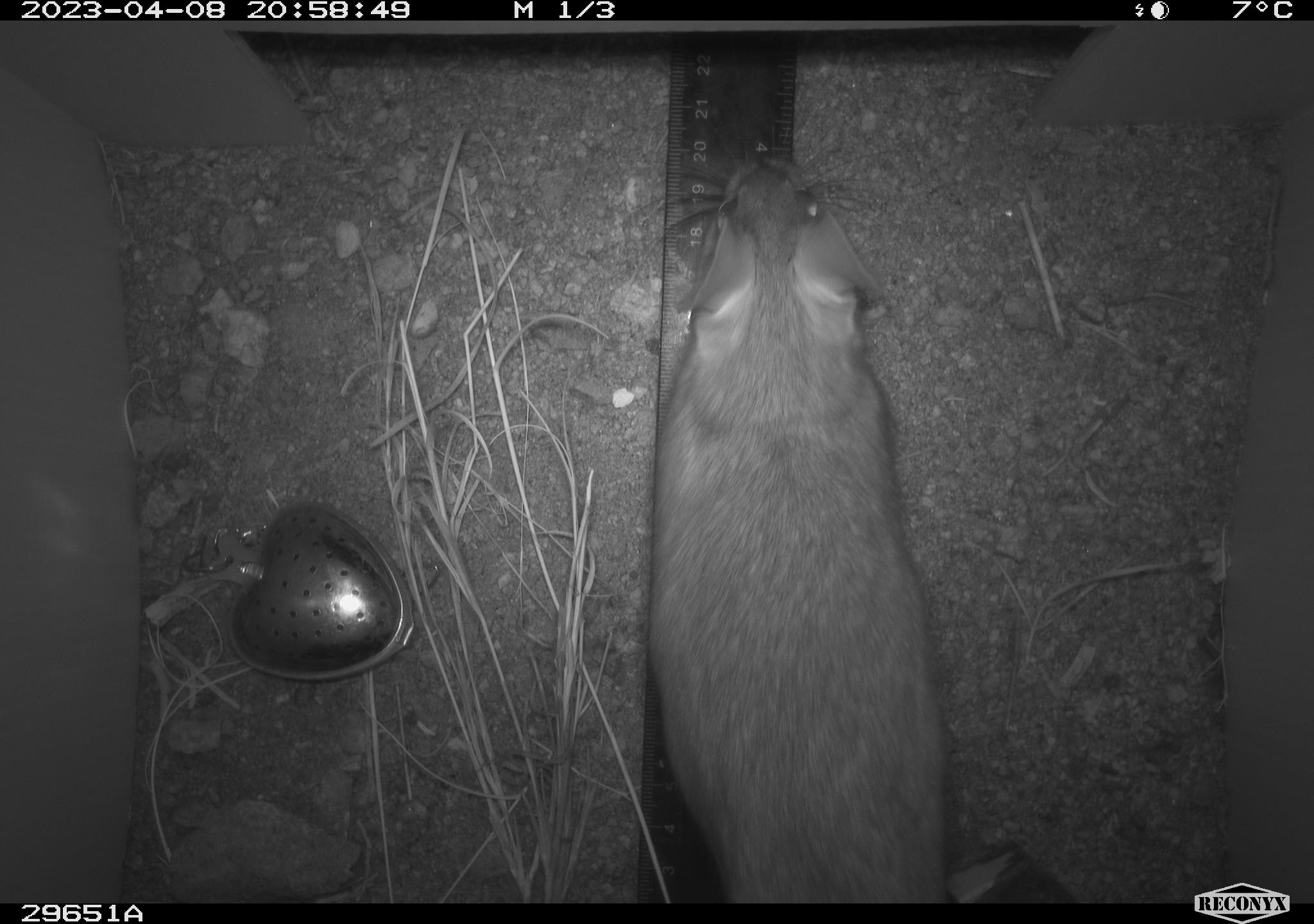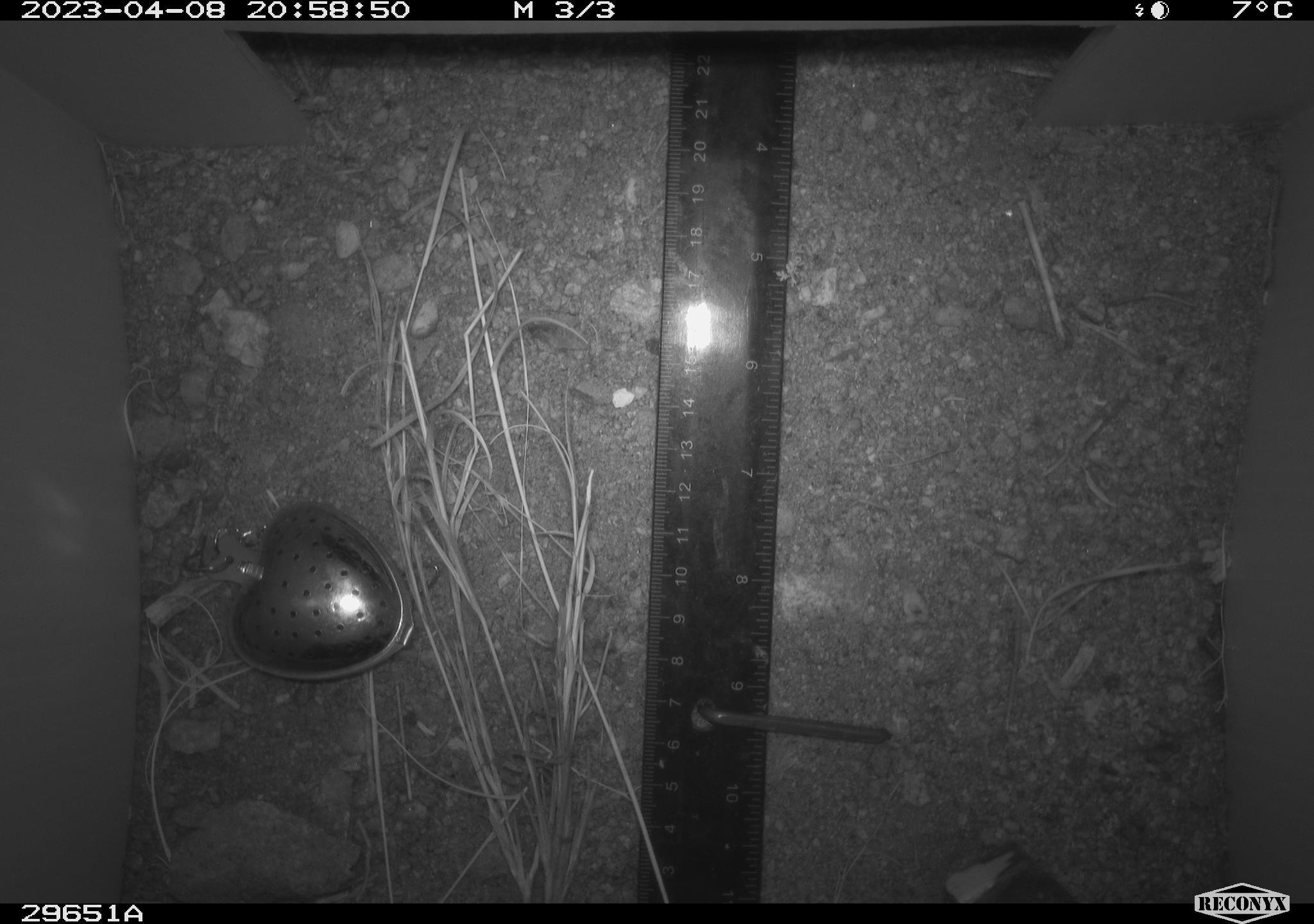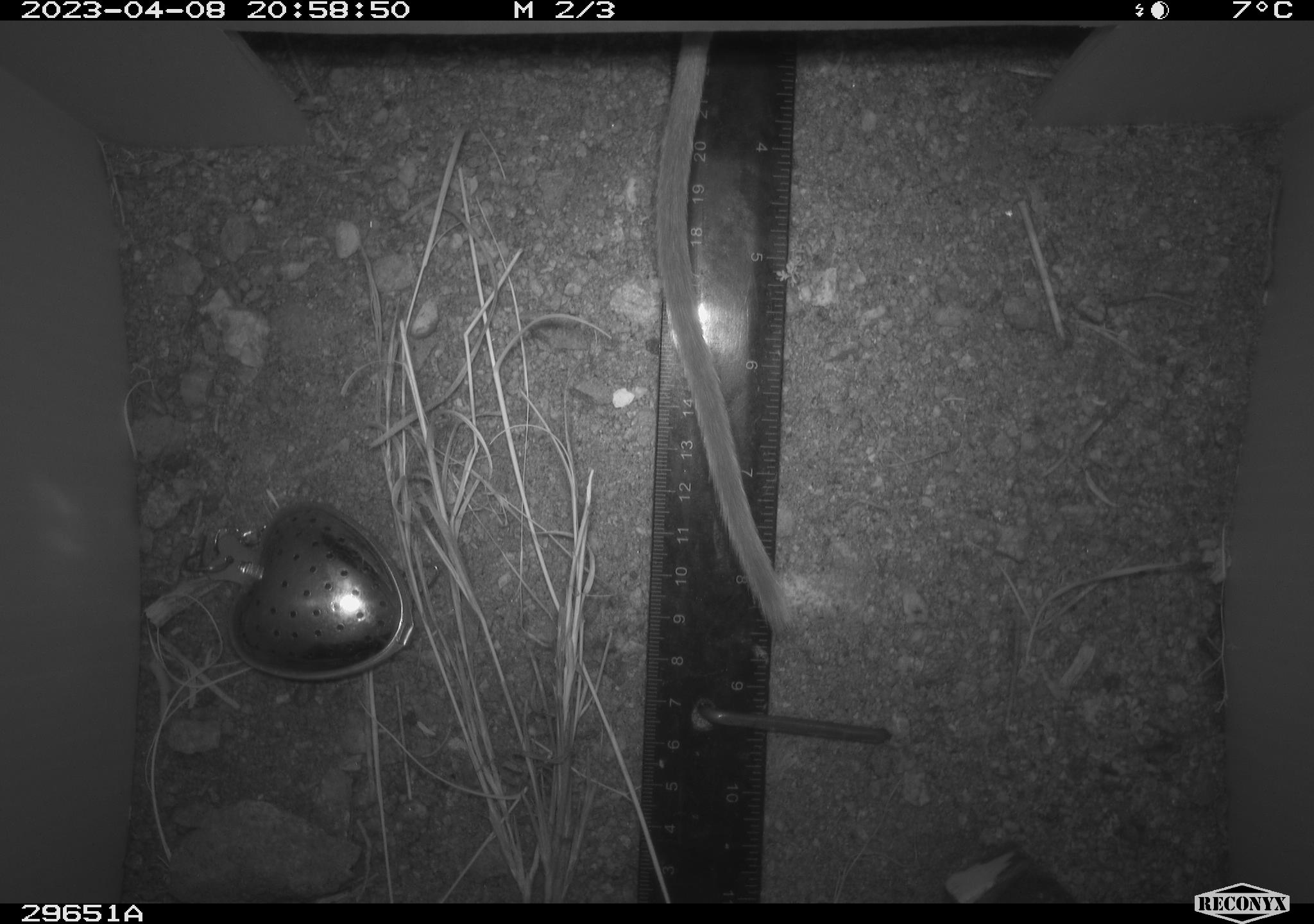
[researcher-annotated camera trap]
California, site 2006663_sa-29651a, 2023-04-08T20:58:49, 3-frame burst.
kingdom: Animalia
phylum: Chordata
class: Mammalia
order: Rodentia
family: Cricetidae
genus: Neotoma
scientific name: Neotoma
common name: pack rat or woodrat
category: neotoma species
Neotoma species (pack rat or woodrat) (Neotoma).